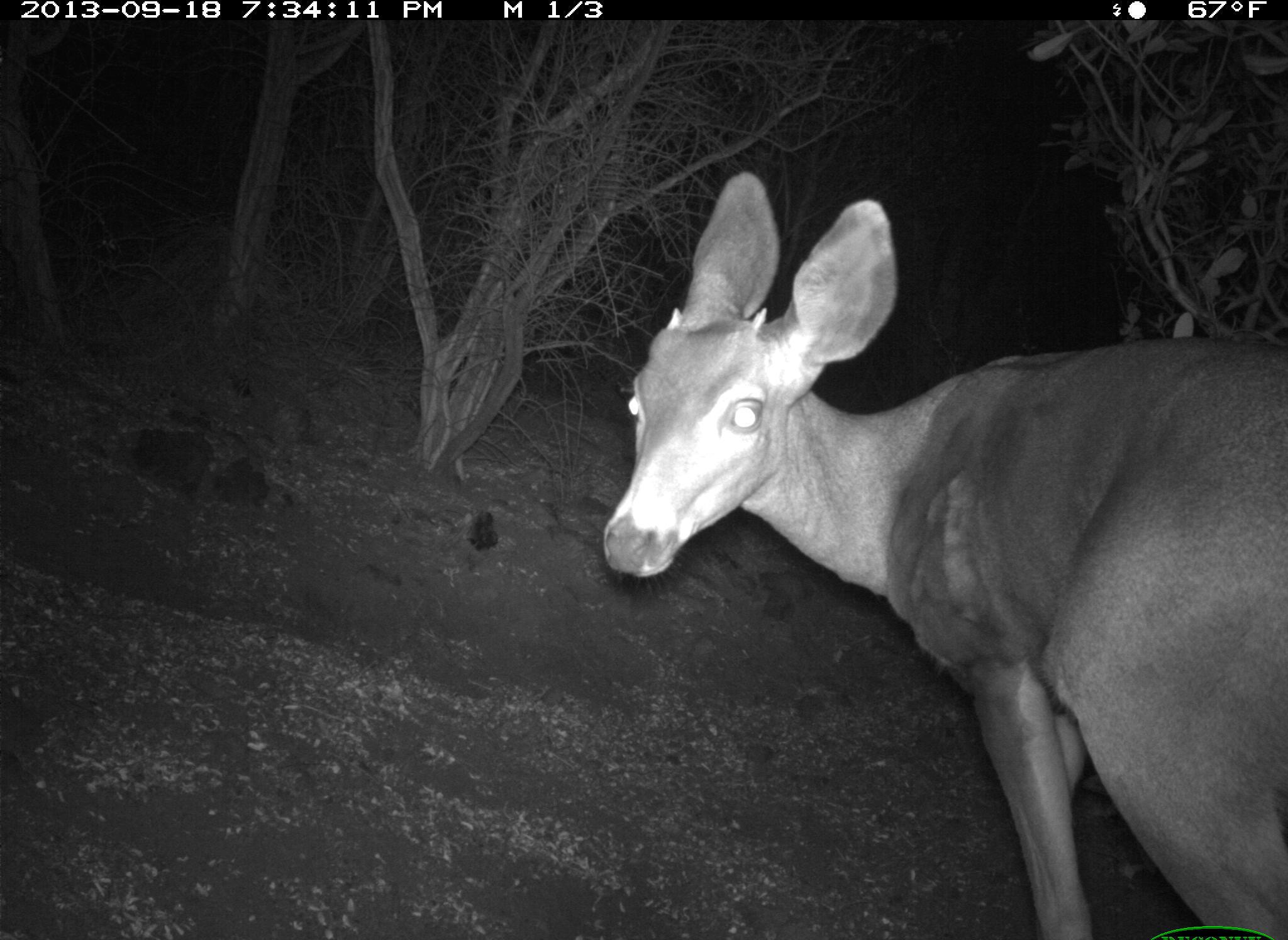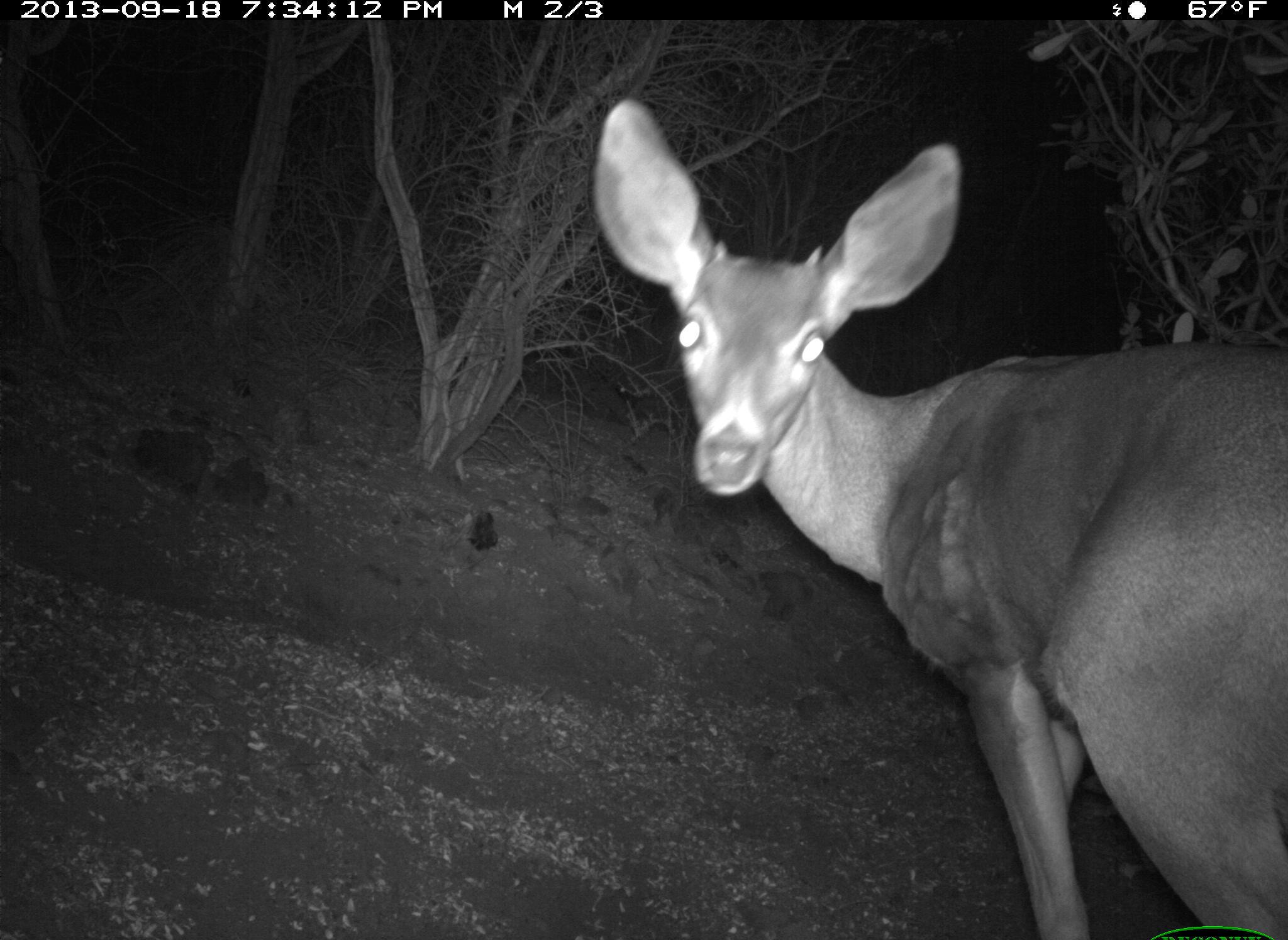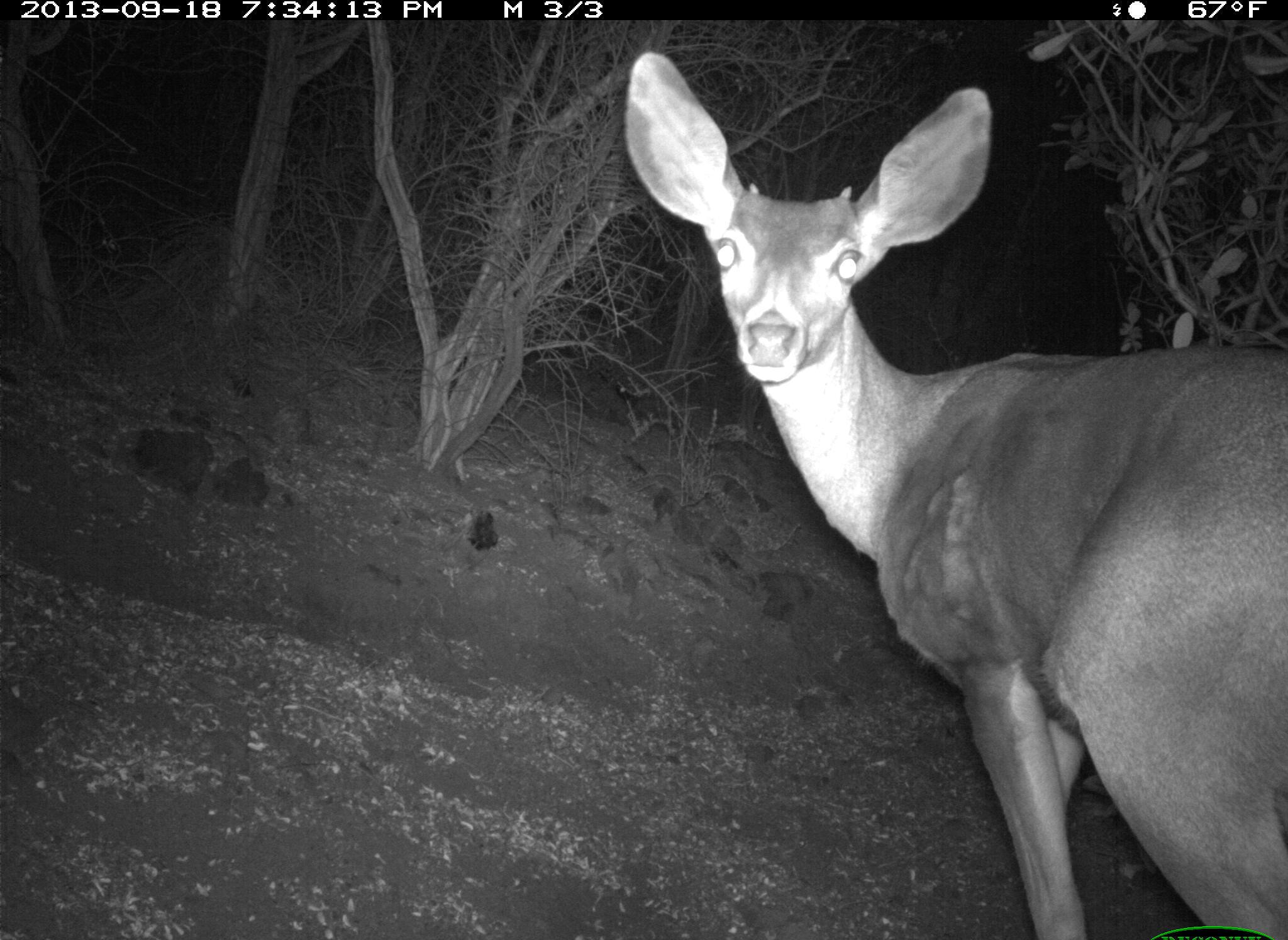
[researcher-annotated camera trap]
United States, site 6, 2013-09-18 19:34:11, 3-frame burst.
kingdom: Animalia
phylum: Chordata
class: Mammalia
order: Artiodactyla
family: Cervidae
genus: Odocoileus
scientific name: Odocoileus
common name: deer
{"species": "deer (Odocoileus)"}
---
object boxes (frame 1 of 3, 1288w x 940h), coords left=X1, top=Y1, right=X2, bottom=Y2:
deer: left=601, top=169, right=1288, bottom=938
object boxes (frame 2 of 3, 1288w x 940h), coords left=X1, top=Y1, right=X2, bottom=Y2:
deer: left=587, top=94, right=1288, bottom=940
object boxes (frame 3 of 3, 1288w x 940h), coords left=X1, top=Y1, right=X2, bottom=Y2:
deer: left=619, top=48, right=1288, bottom=940